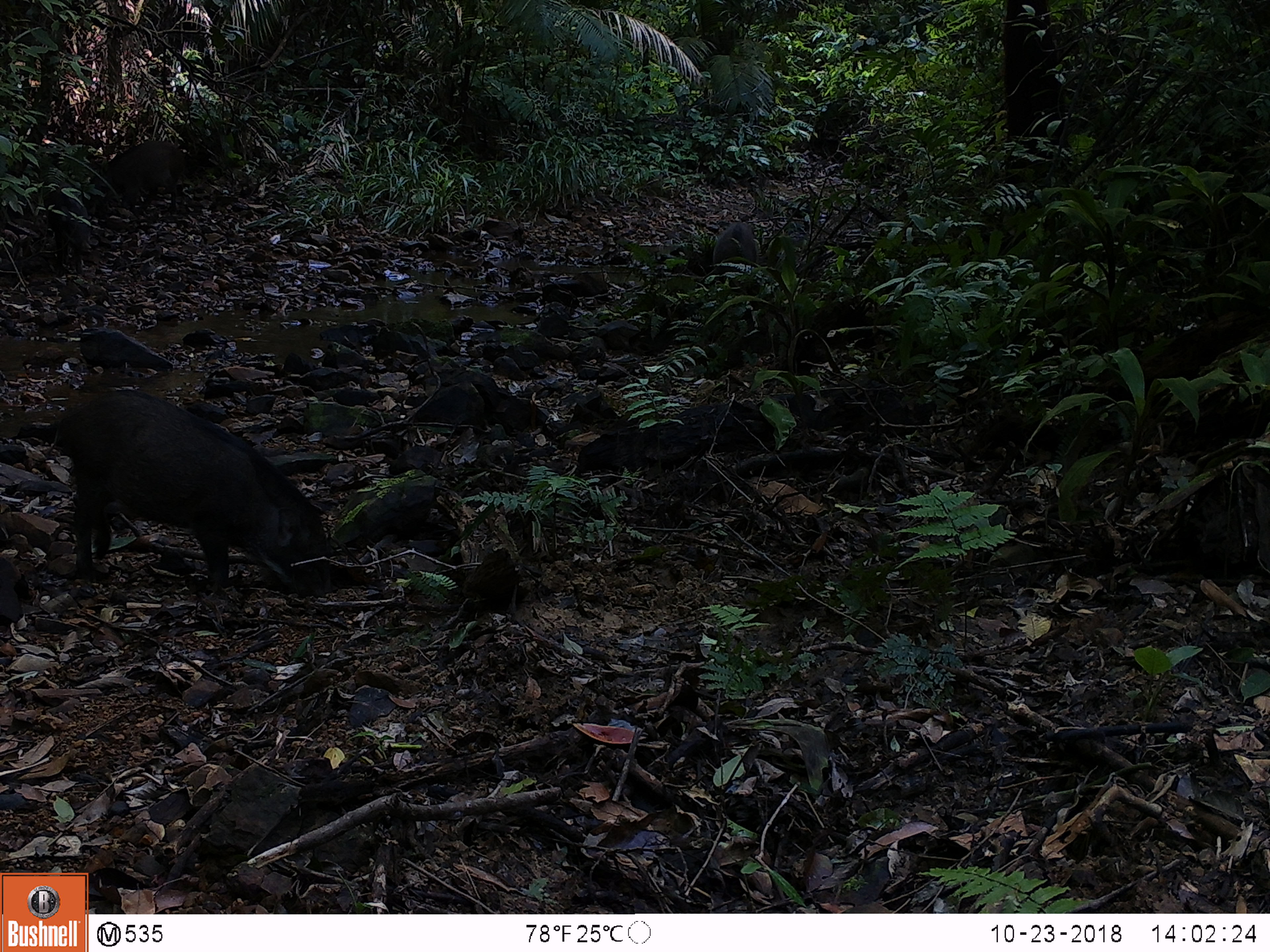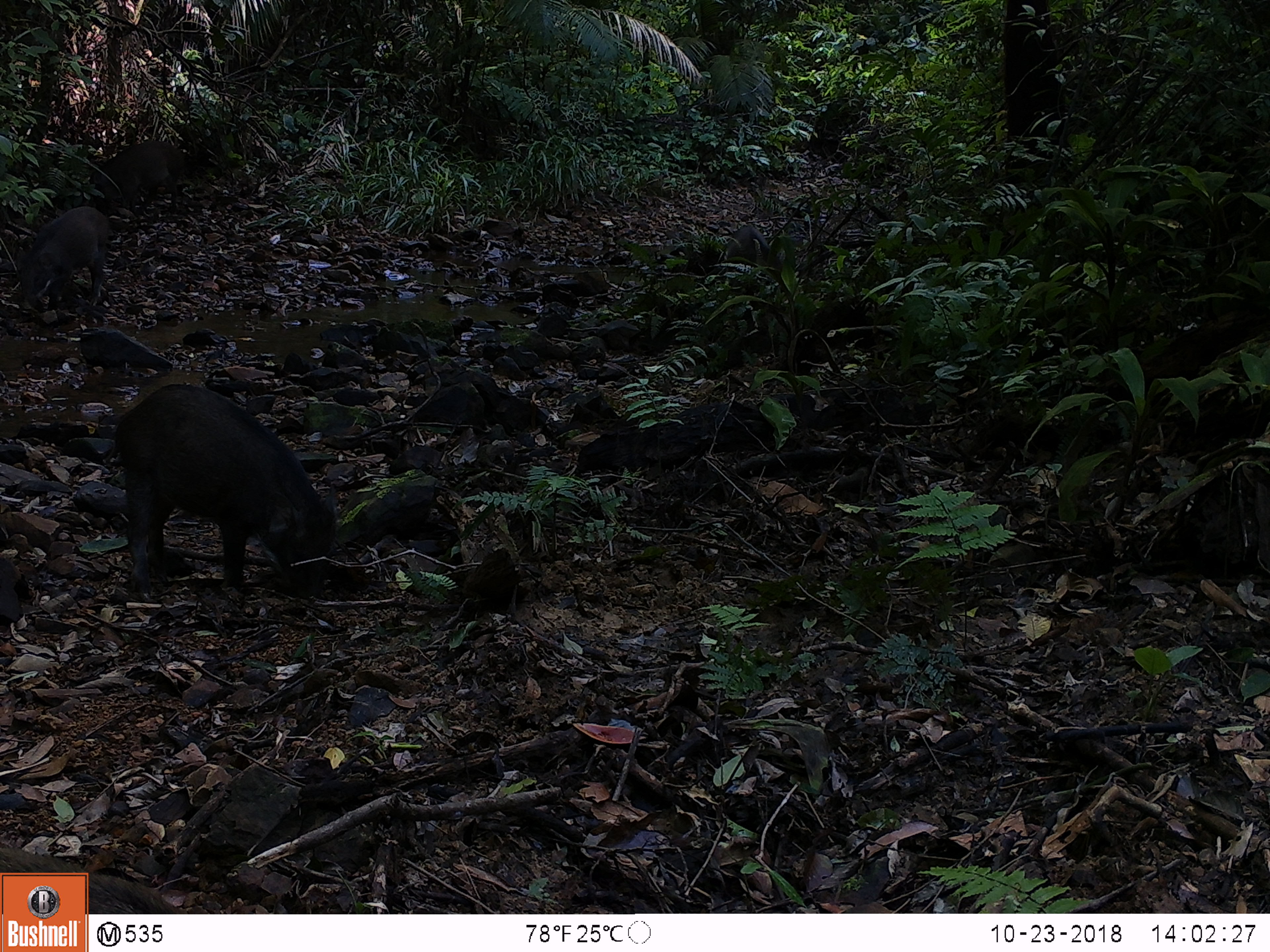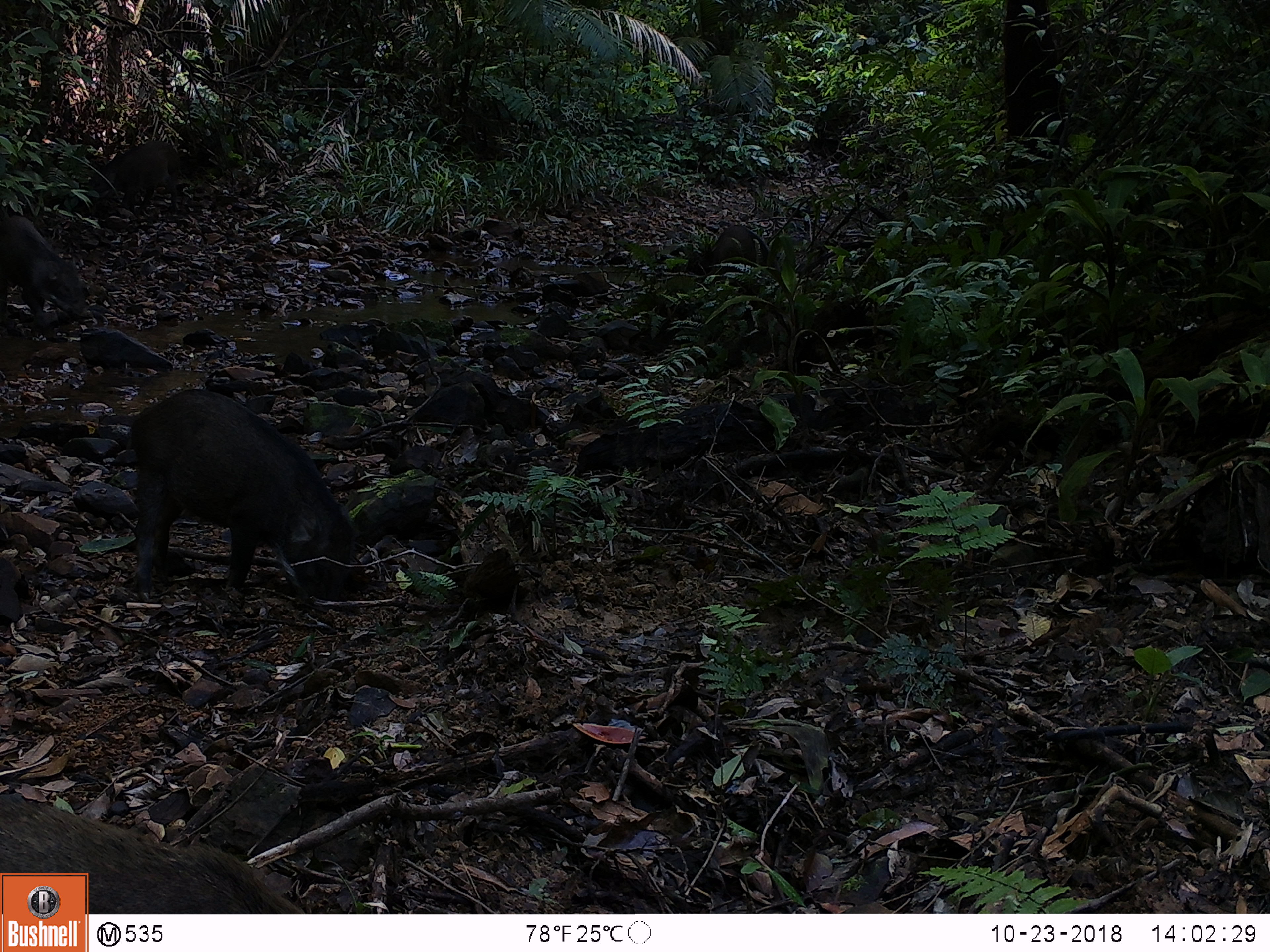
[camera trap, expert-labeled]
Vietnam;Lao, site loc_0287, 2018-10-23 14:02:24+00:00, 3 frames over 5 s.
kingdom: Animalia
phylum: Chordata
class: Mammalia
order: Artiodactyla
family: Suidae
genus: Sus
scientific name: Sus scrofa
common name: eurasian wild pig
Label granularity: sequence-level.